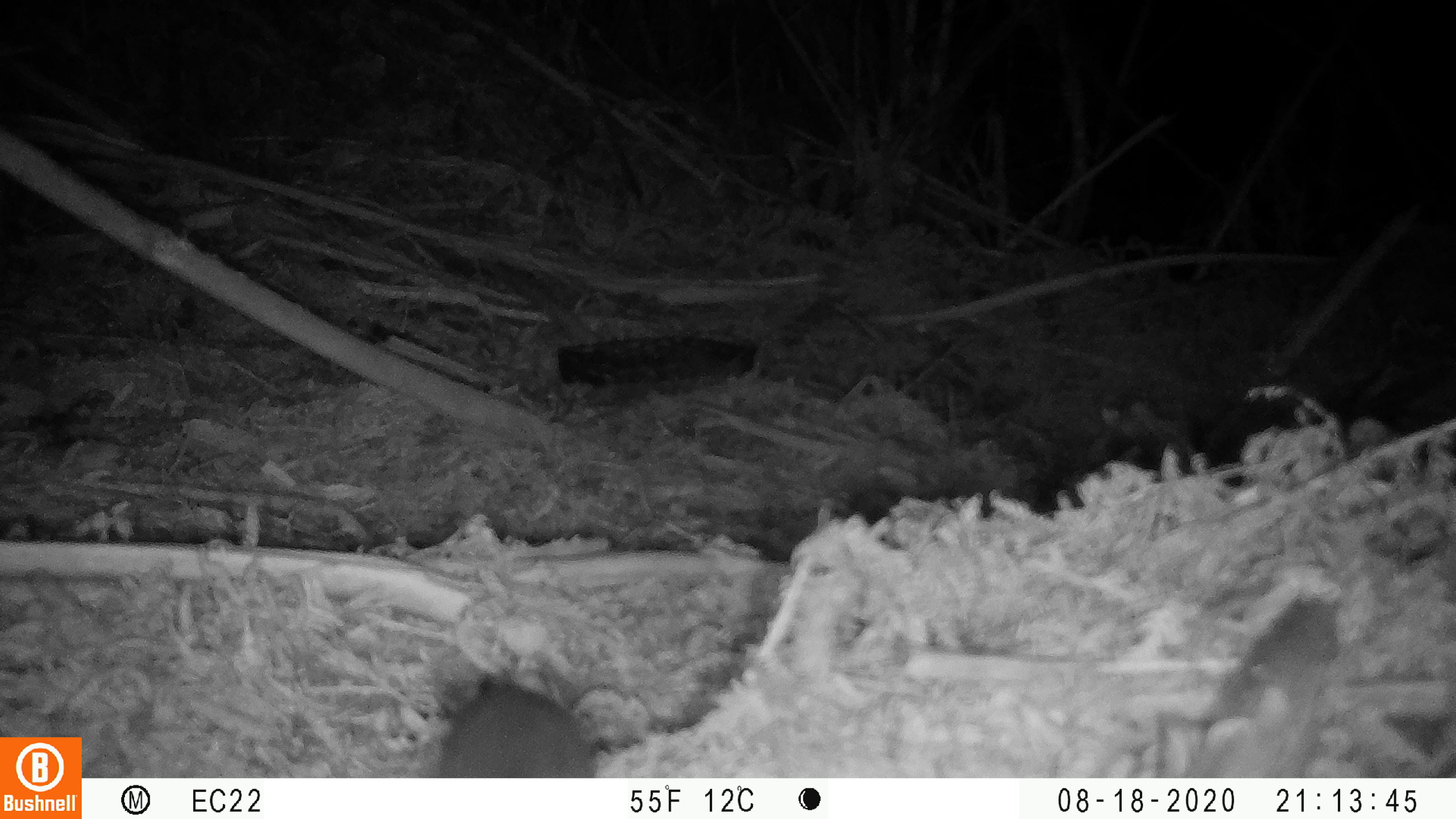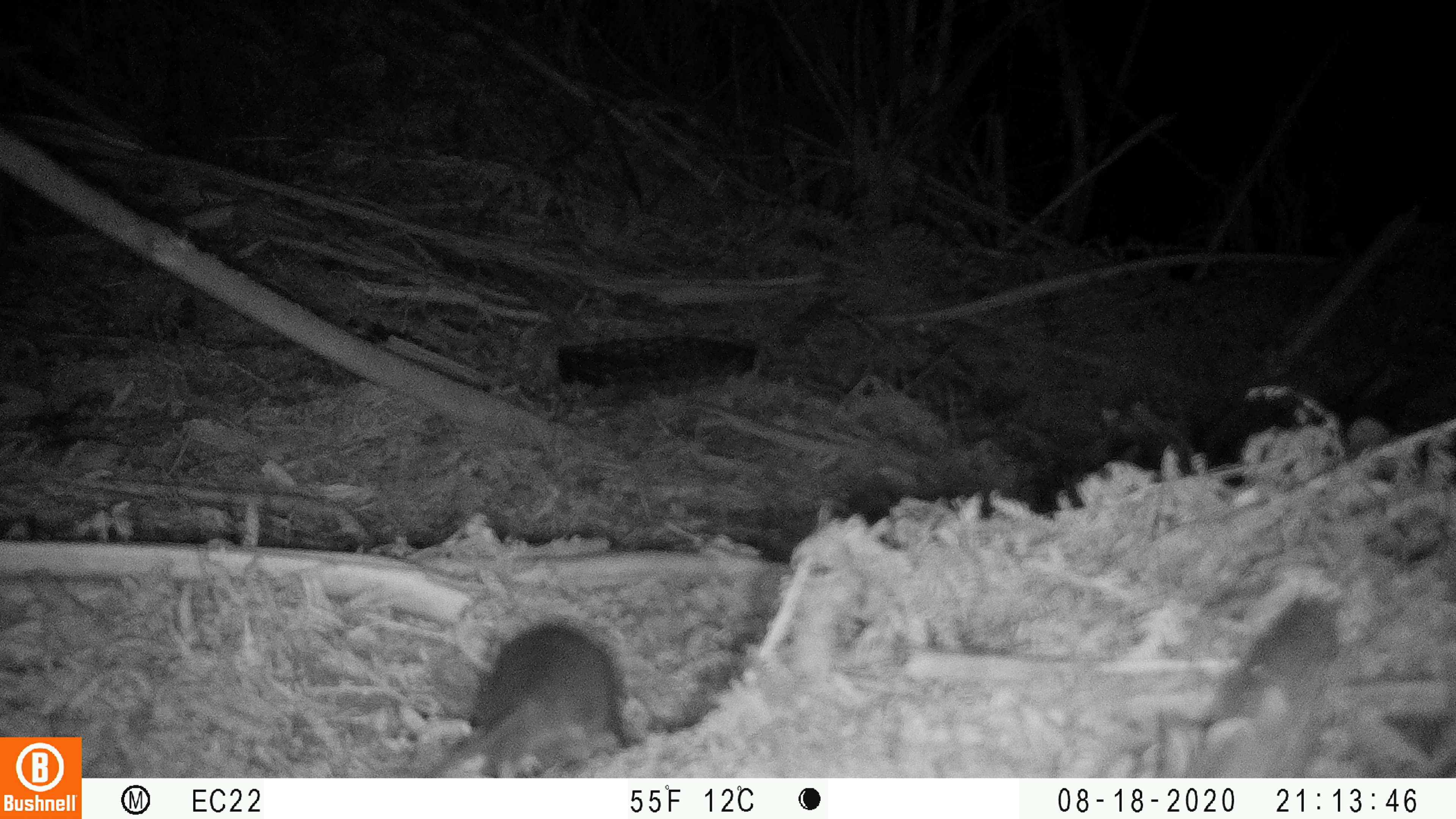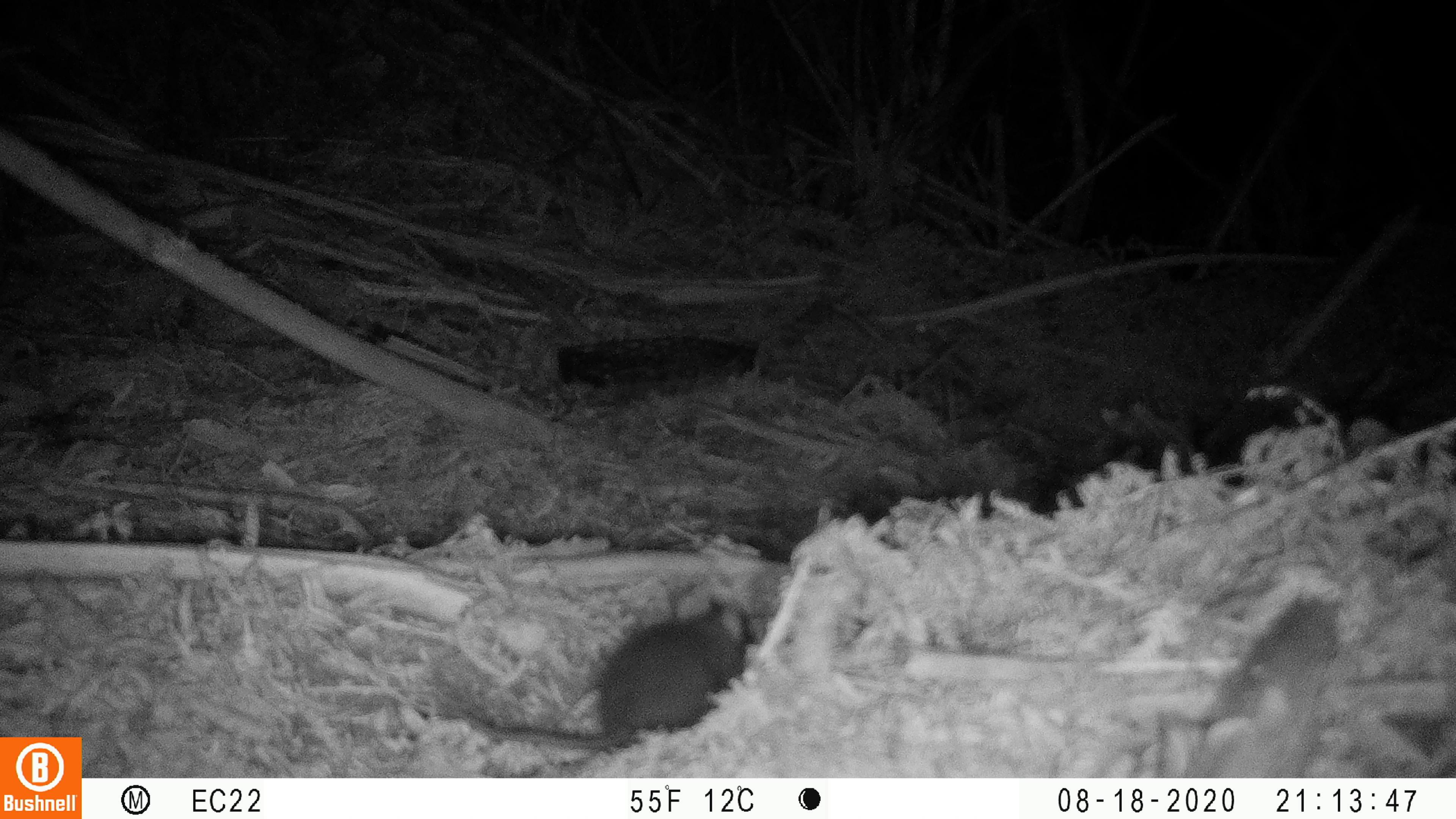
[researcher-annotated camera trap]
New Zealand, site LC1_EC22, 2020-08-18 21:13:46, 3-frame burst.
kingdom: Animalia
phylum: Chordata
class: Mammalia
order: Rodentia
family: Muridae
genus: Rattus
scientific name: Rattus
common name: rat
Rat (Rattus).